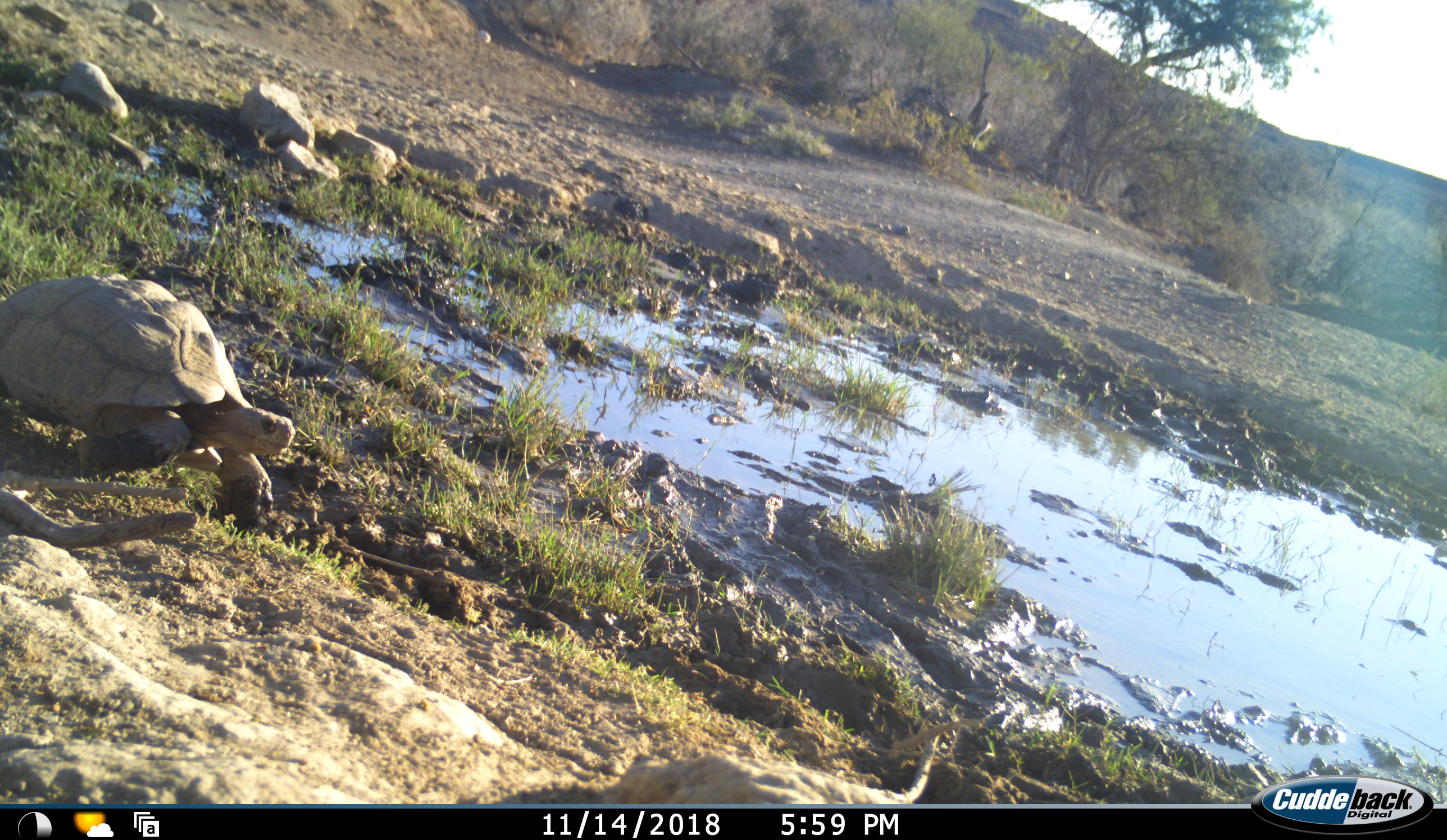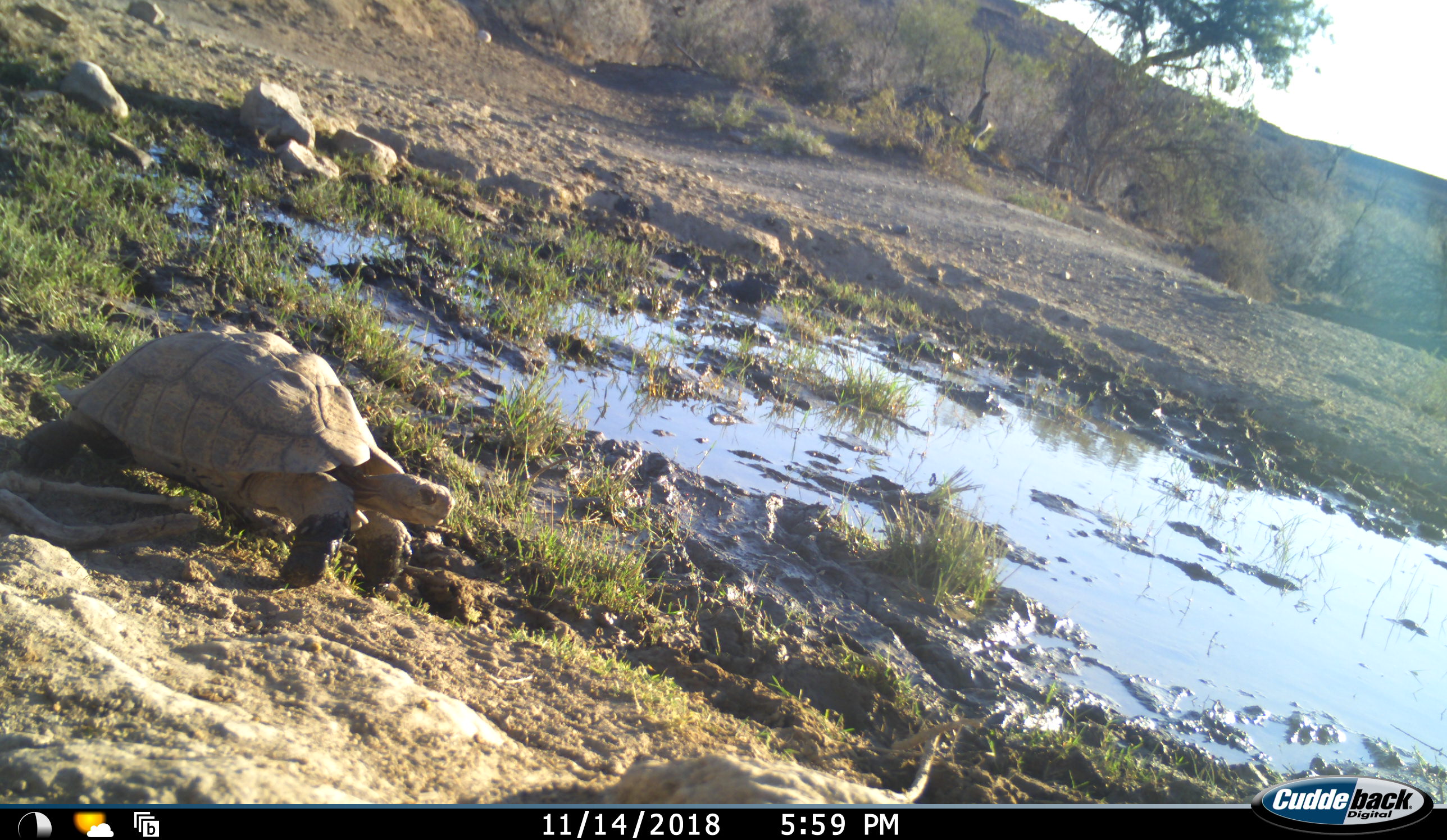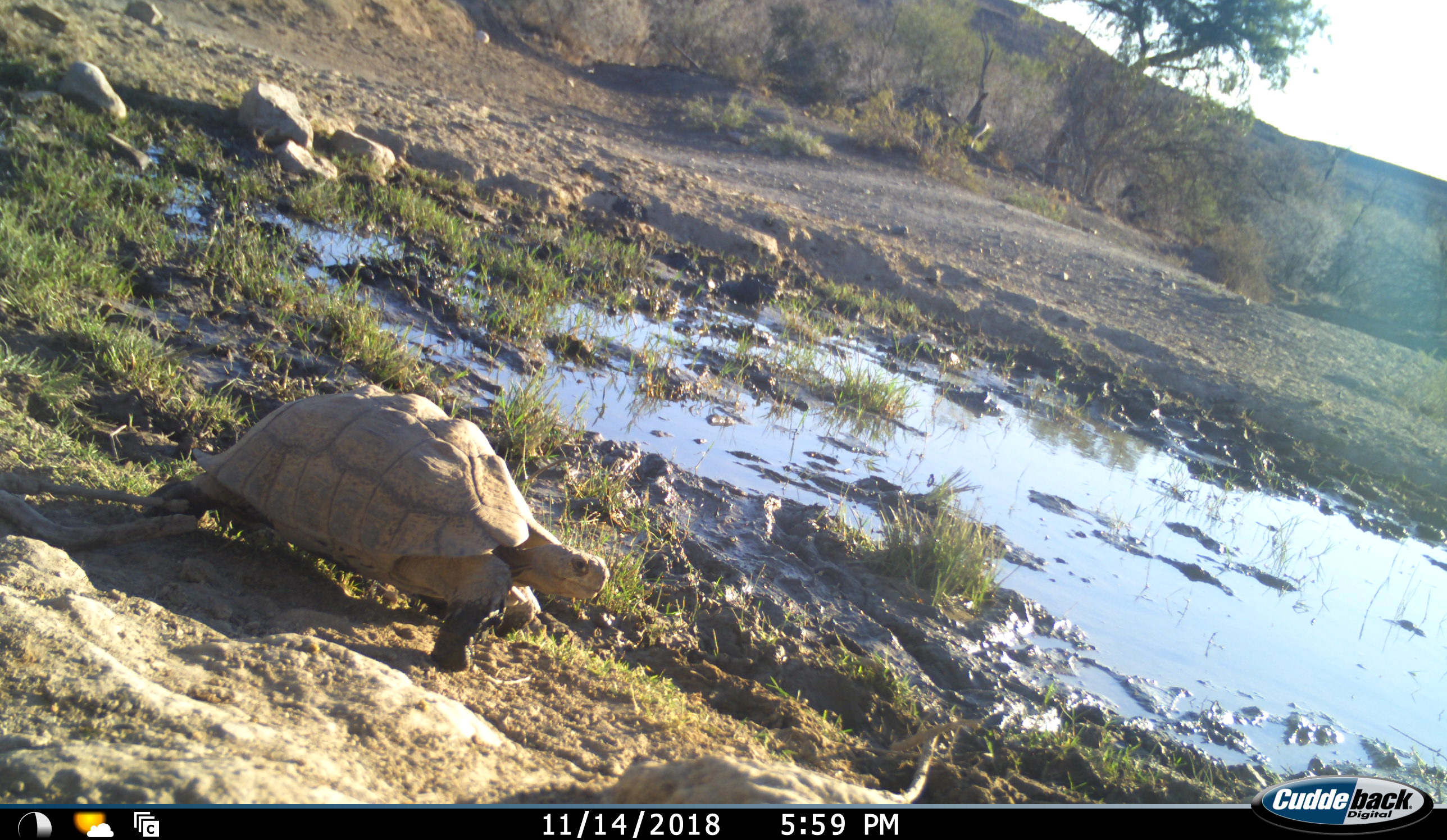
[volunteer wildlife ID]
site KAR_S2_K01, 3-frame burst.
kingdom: Animalia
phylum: Chordata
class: Reptilia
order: Testudines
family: Testudinidae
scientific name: Testudinidae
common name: tortoise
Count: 1.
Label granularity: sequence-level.